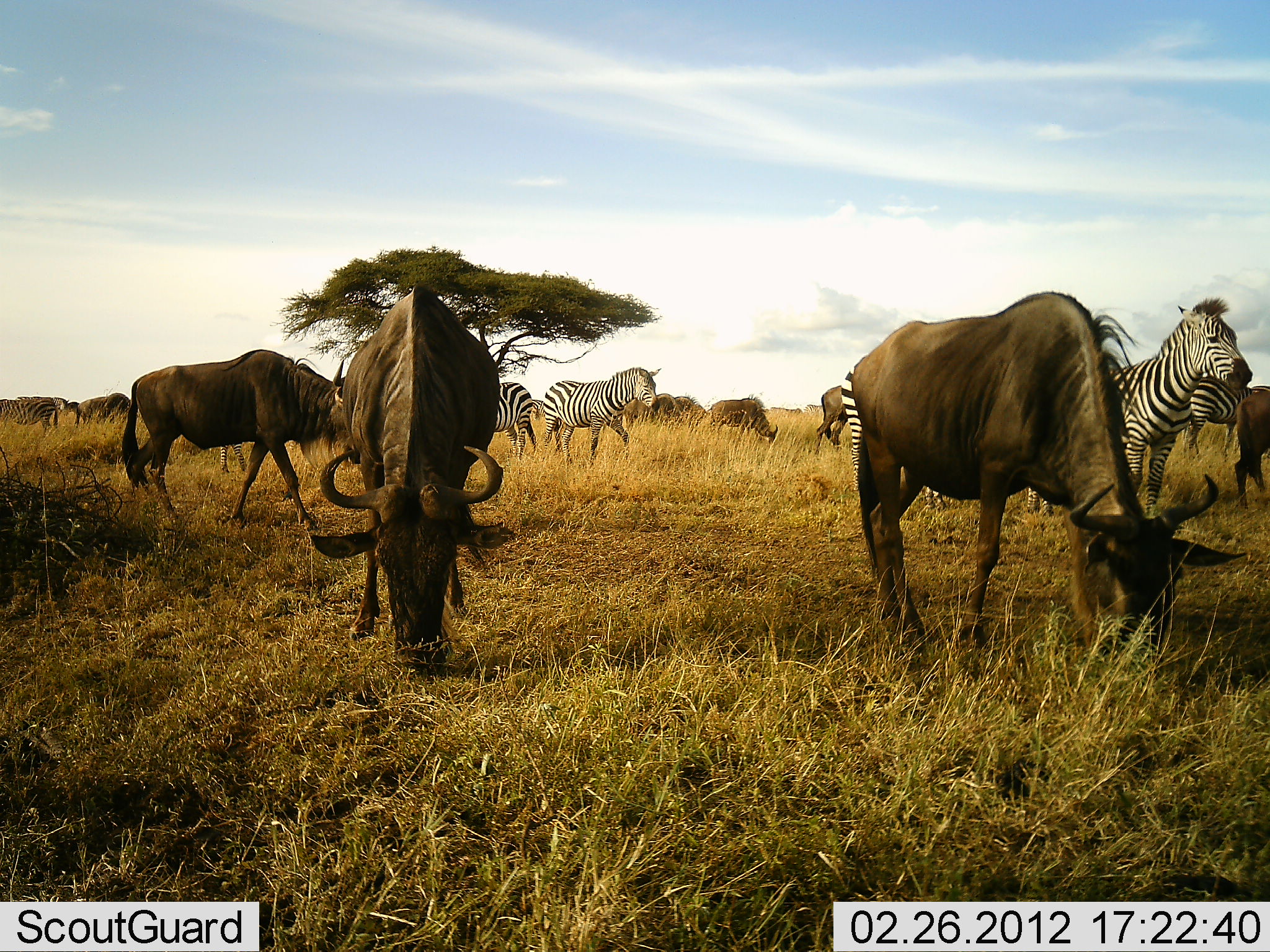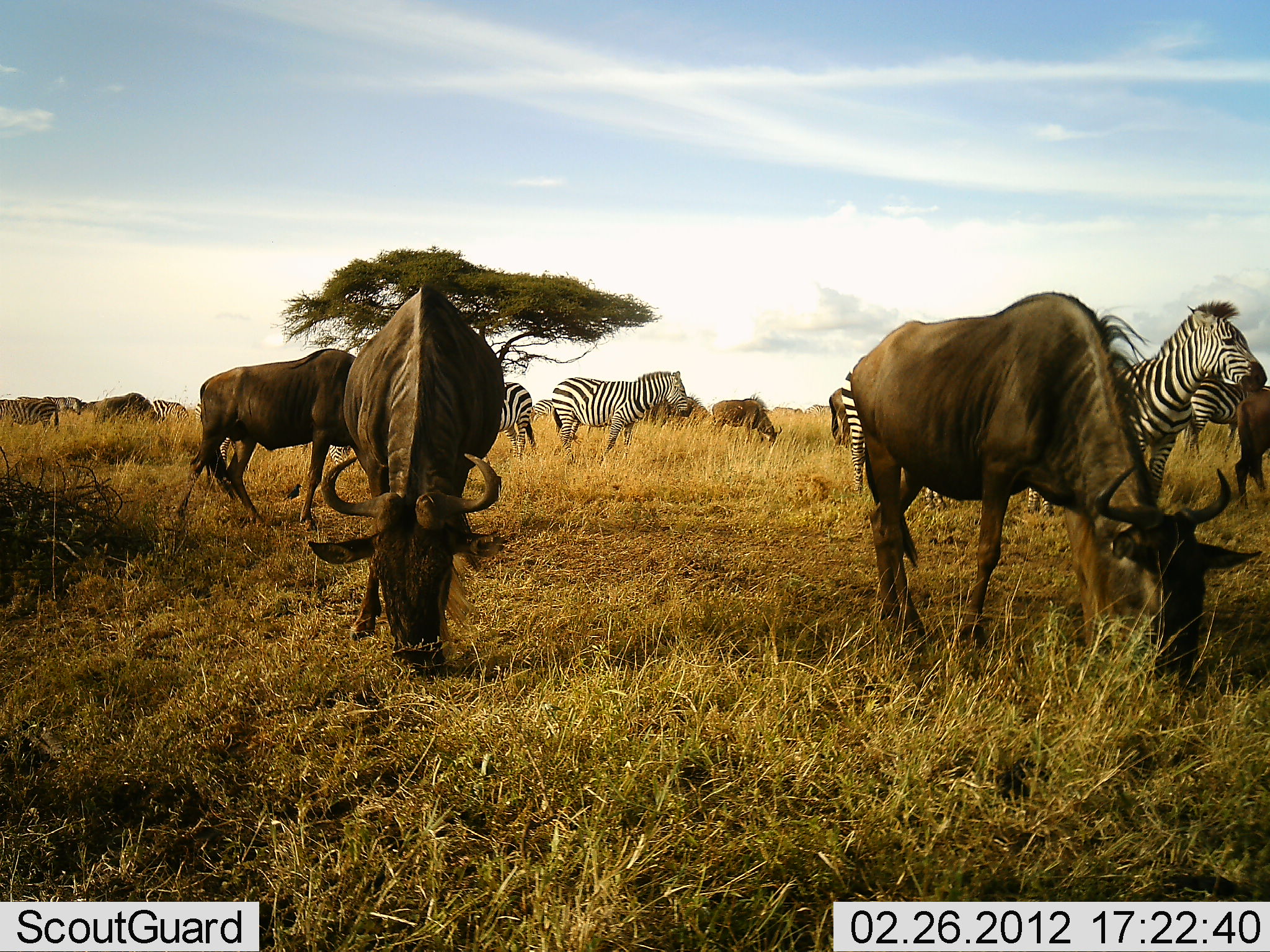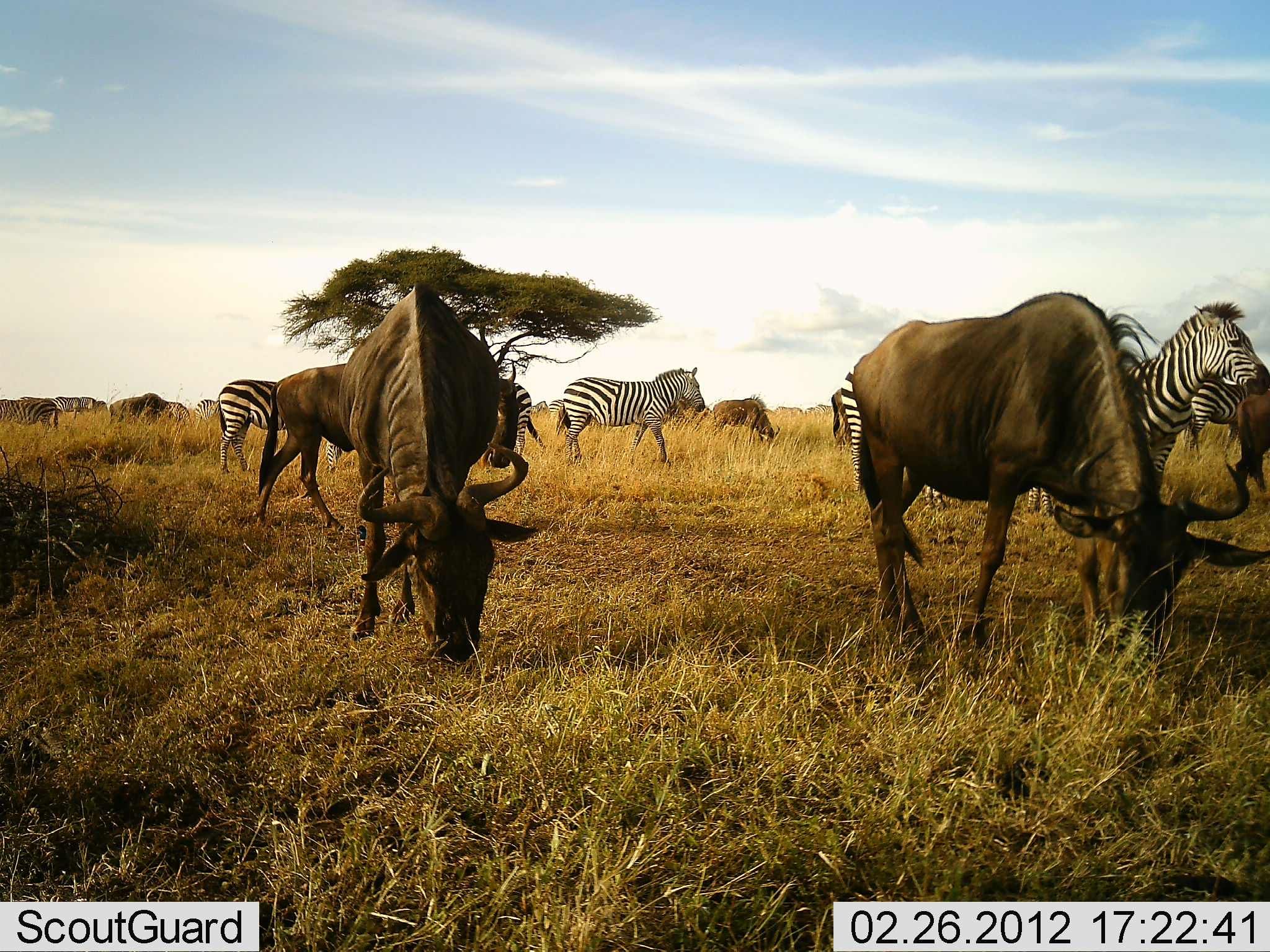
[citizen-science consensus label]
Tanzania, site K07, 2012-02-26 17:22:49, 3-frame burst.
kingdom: Animalia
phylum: Chordata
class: Mammalia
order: Artiodactyla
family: Bovidae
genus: Connochaetes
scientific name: Connochaetes taurinus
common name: blue wildebeest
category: wildebeest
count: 8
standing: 30%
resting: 0%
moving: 37%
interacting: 0%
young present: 0%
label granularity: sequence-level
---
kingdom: Animalia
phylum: Chordata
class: Mammalia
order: Perissodactyla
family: Equidae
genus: Equus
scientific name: Equus quagga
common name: plains zebra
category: zebra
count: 6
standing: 87%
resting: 0%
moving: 53%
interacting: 0%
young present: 0%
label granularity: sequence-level